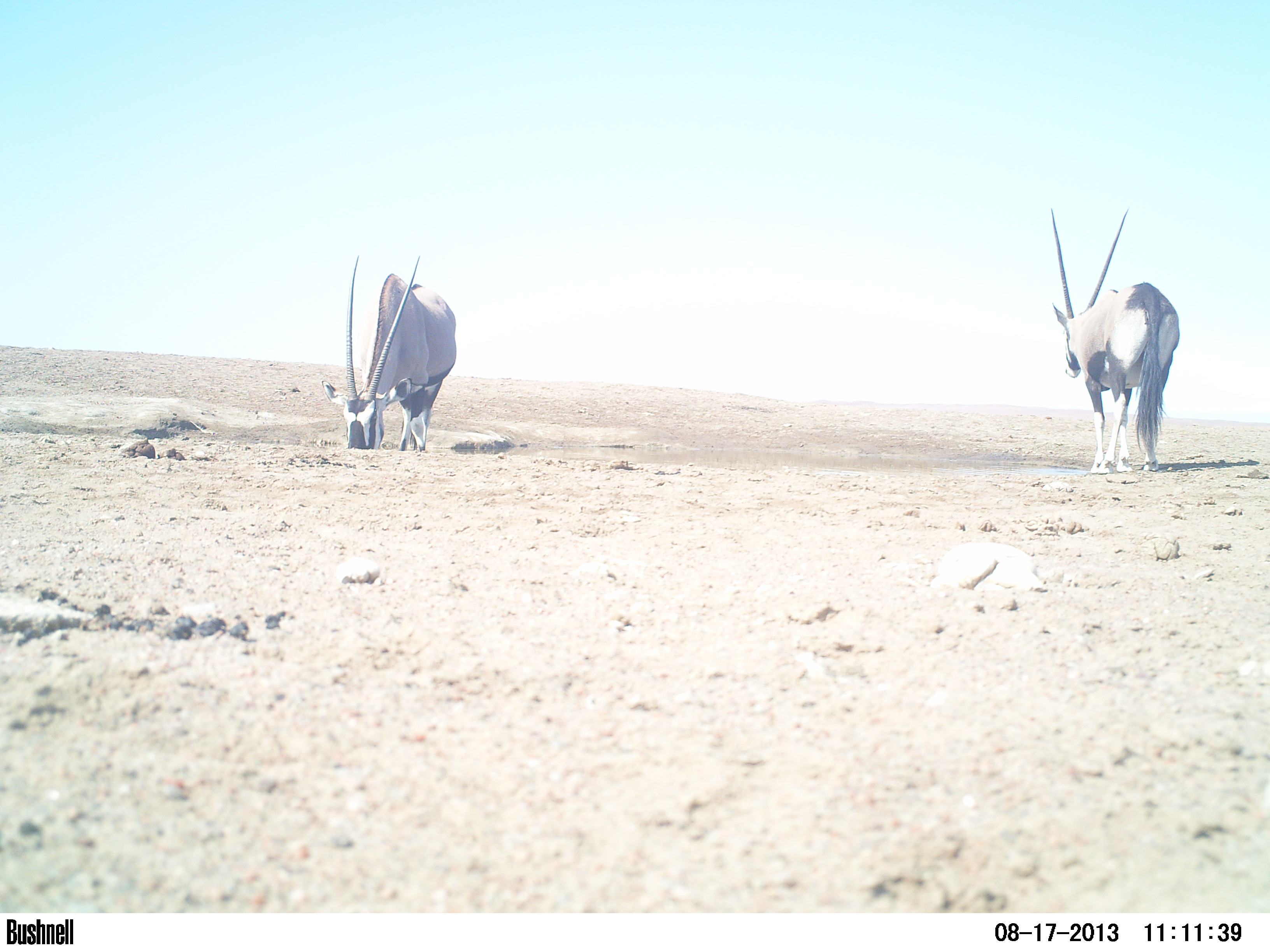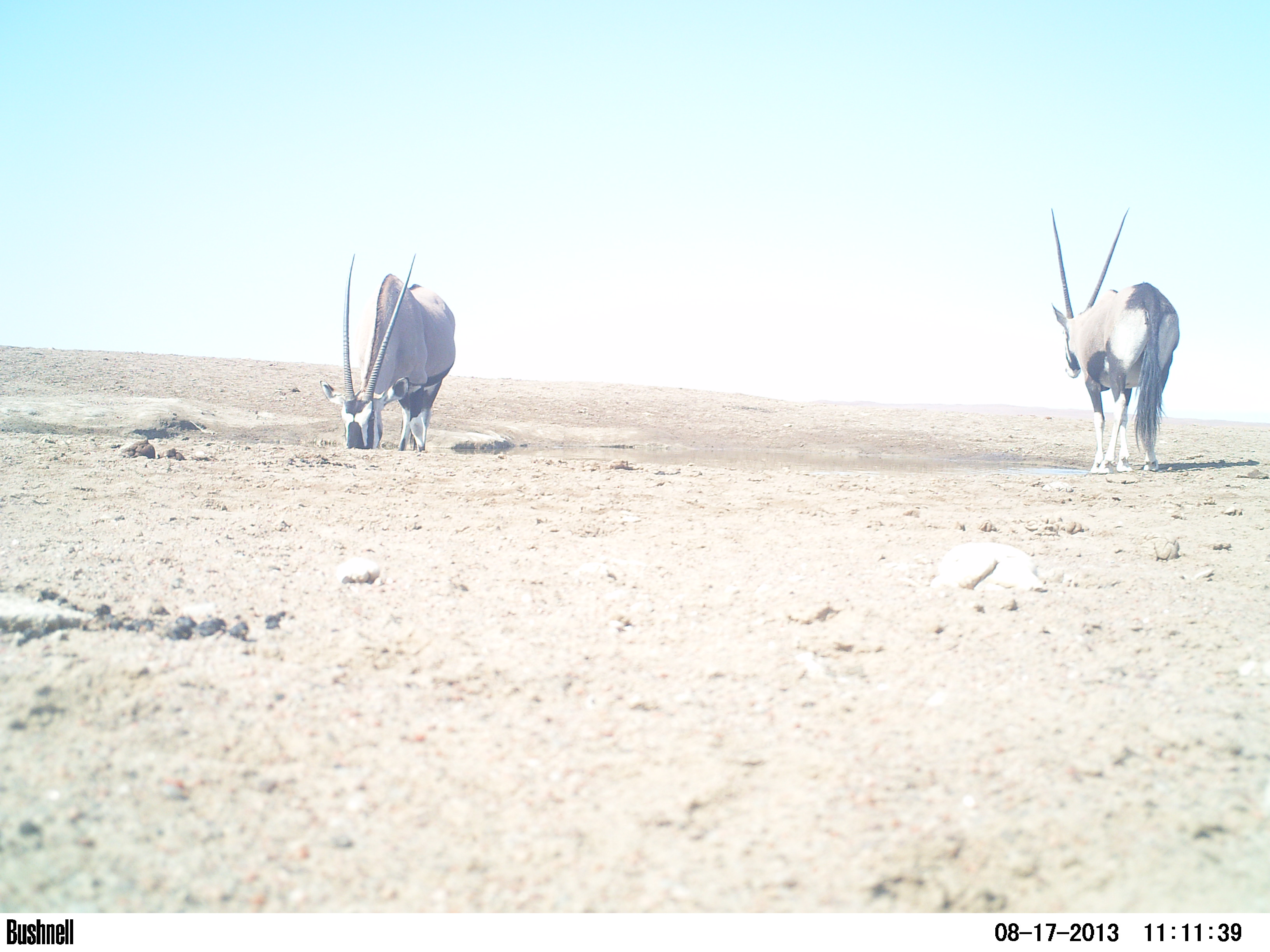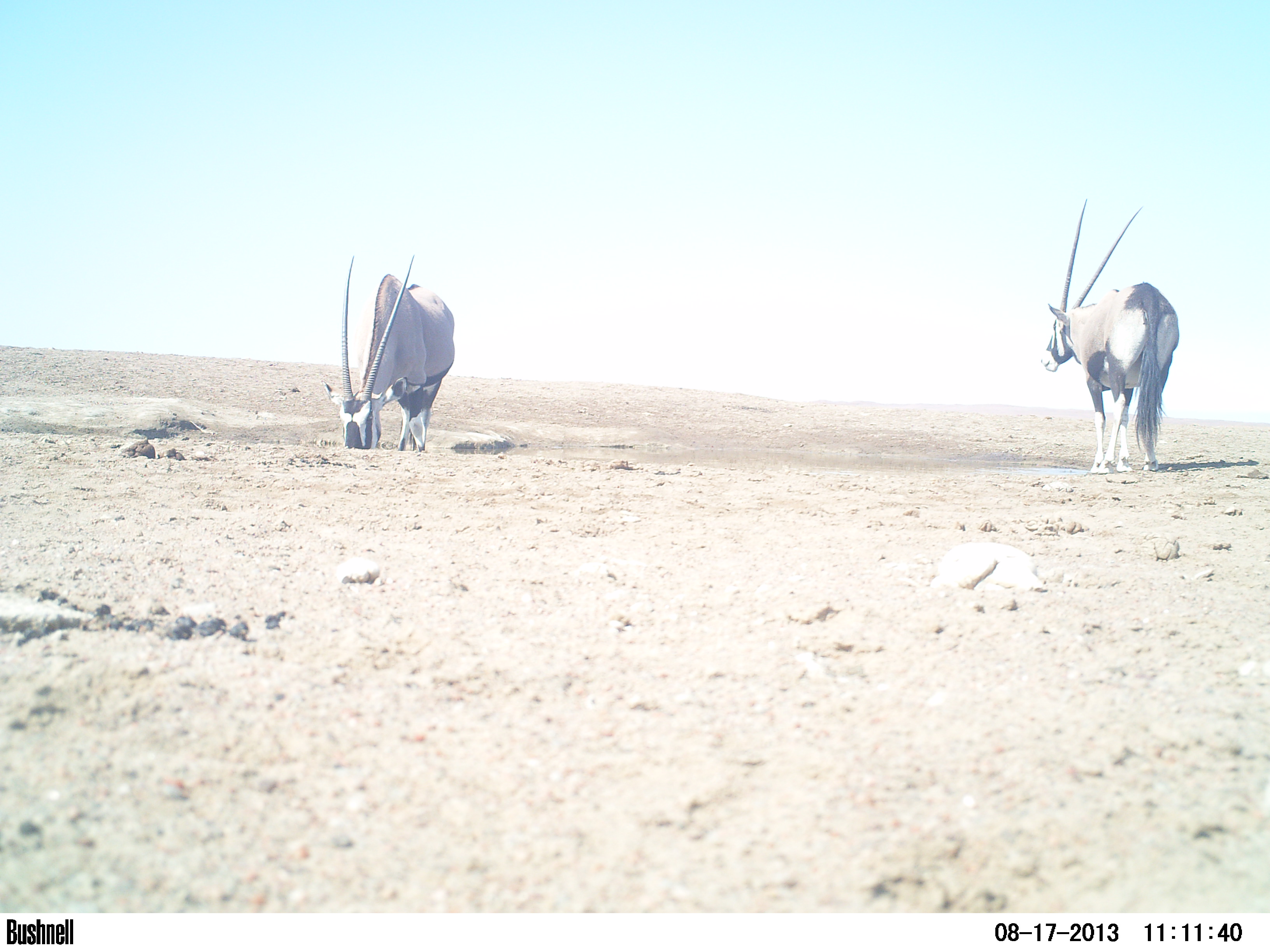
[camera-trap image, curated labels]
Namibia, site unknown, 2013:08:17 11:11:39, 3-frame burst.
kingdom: Animalia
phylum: Chordata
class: Mammalia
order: Artiodactyla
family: Bovidae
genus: Oryx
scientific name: Oryx gazella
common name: gemsbok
Oryx gazella (gemsbok).